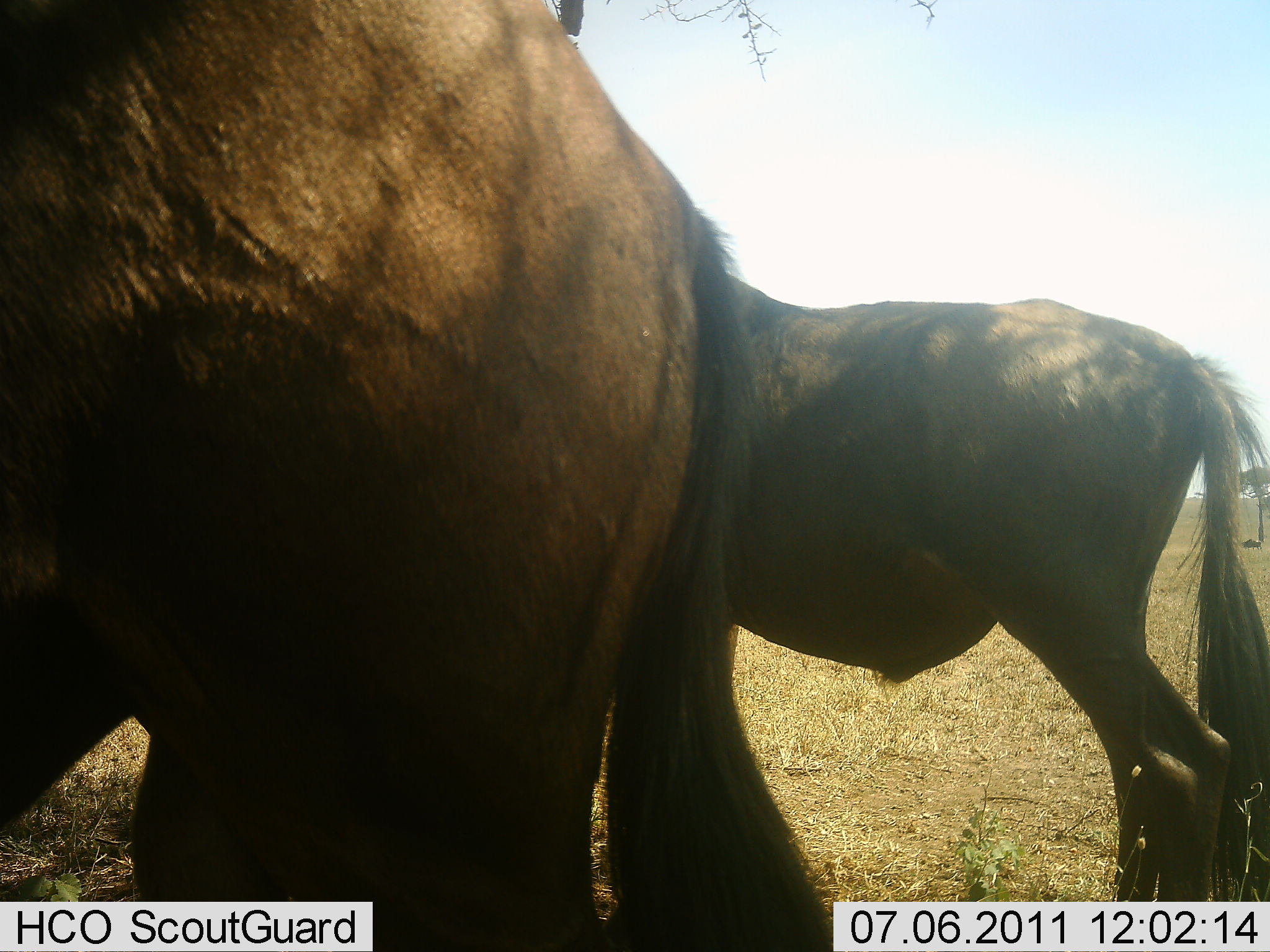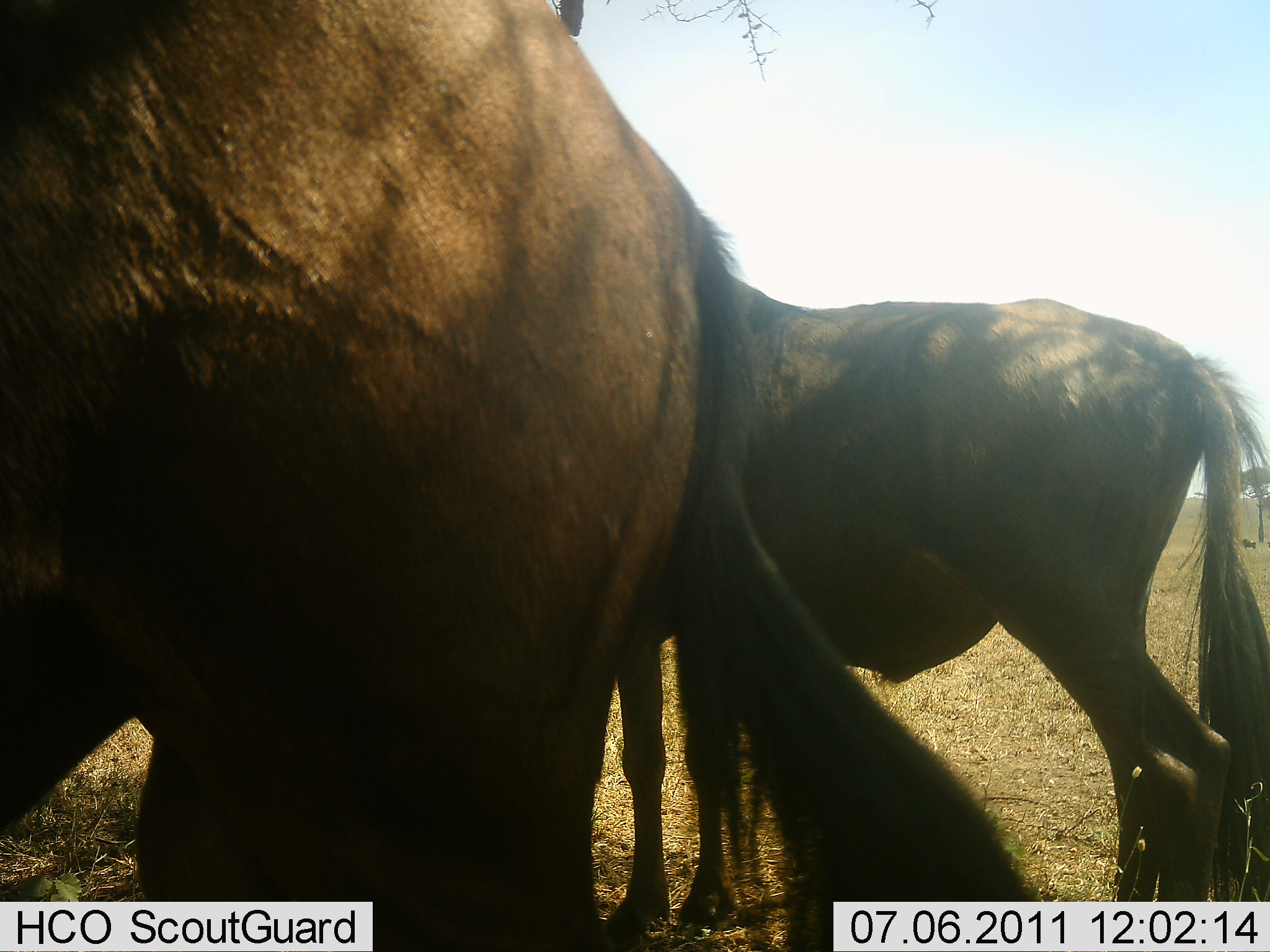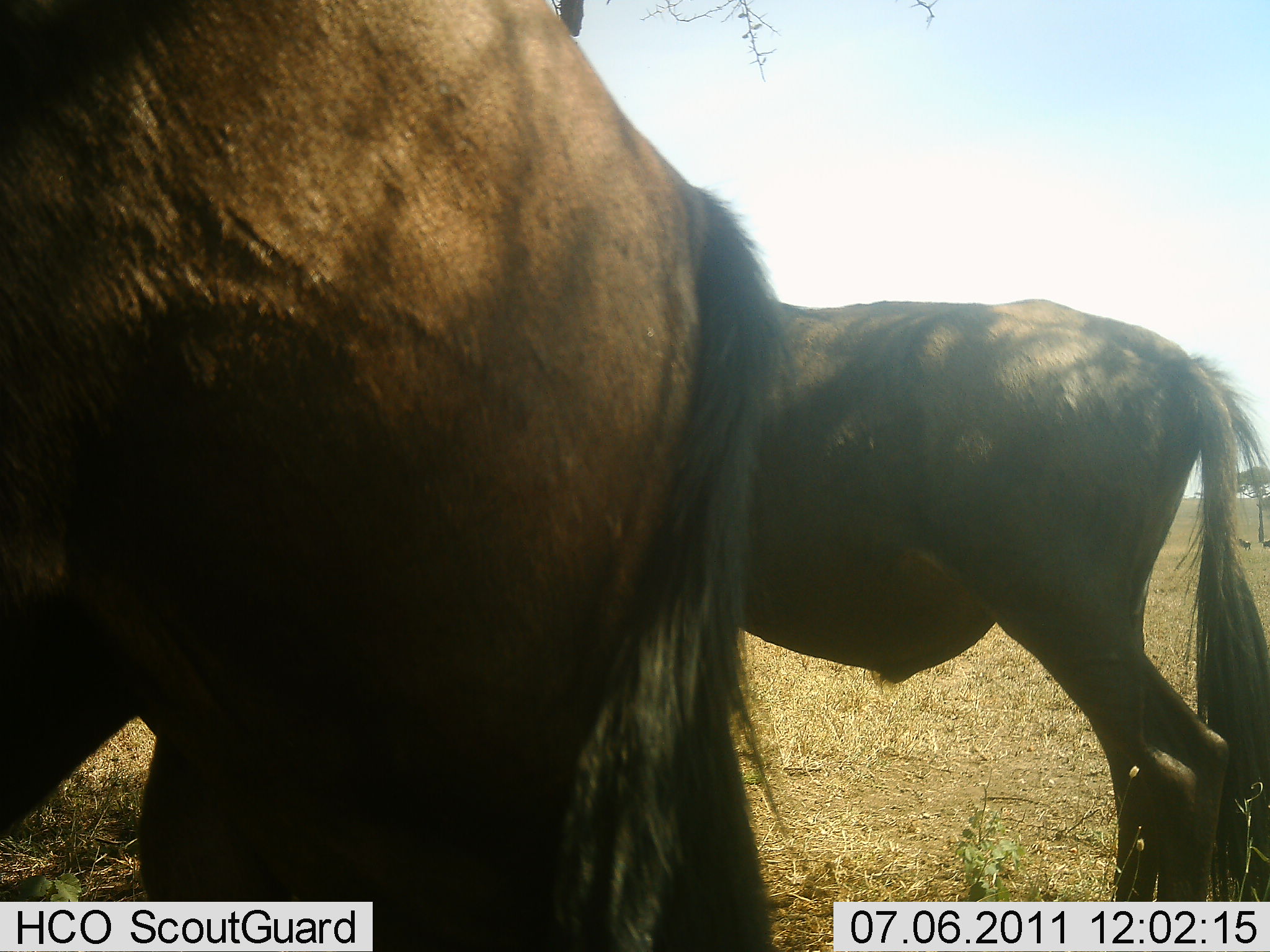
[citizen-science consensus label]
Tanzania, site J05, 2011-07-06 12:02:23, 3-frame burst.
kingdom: Animalia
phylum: Chordata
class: Mammalia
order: Artiodactyla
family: Bovidae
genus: Connochaetes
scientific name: Connochaetes taurinus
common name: blue wildebeest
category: wildebeest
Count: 2.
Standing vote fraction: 85%.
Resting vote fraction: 8%.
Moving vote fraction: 15%.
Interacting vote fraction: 0%.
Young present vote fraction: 0%.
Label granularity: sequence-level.